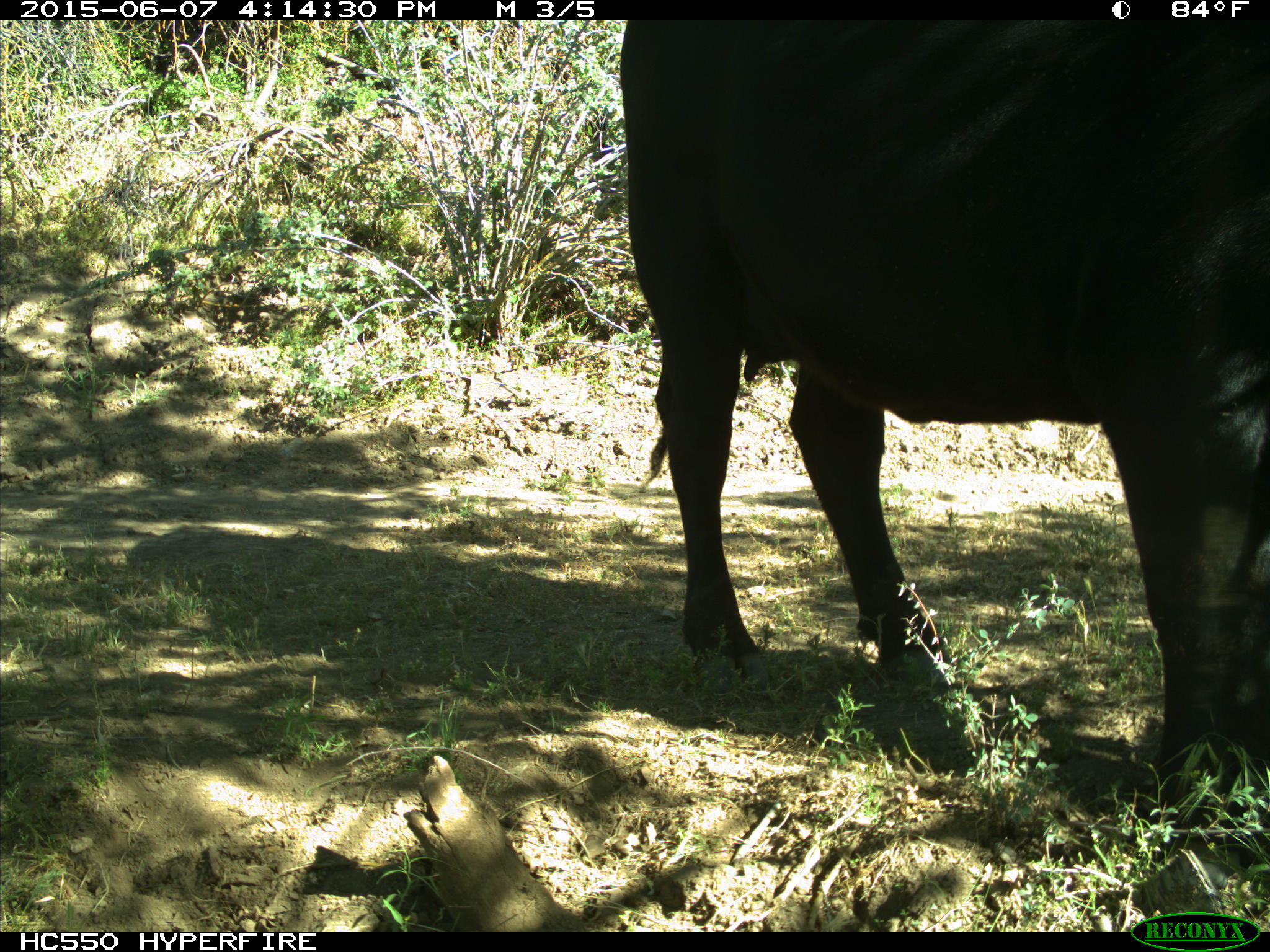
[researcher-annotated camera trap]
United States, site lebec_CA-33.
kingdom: Animalia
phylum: Chordata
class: Mammalia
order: Artiodactyla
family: Bovidae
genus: Bos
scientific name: Bos taurus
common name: domestic cow